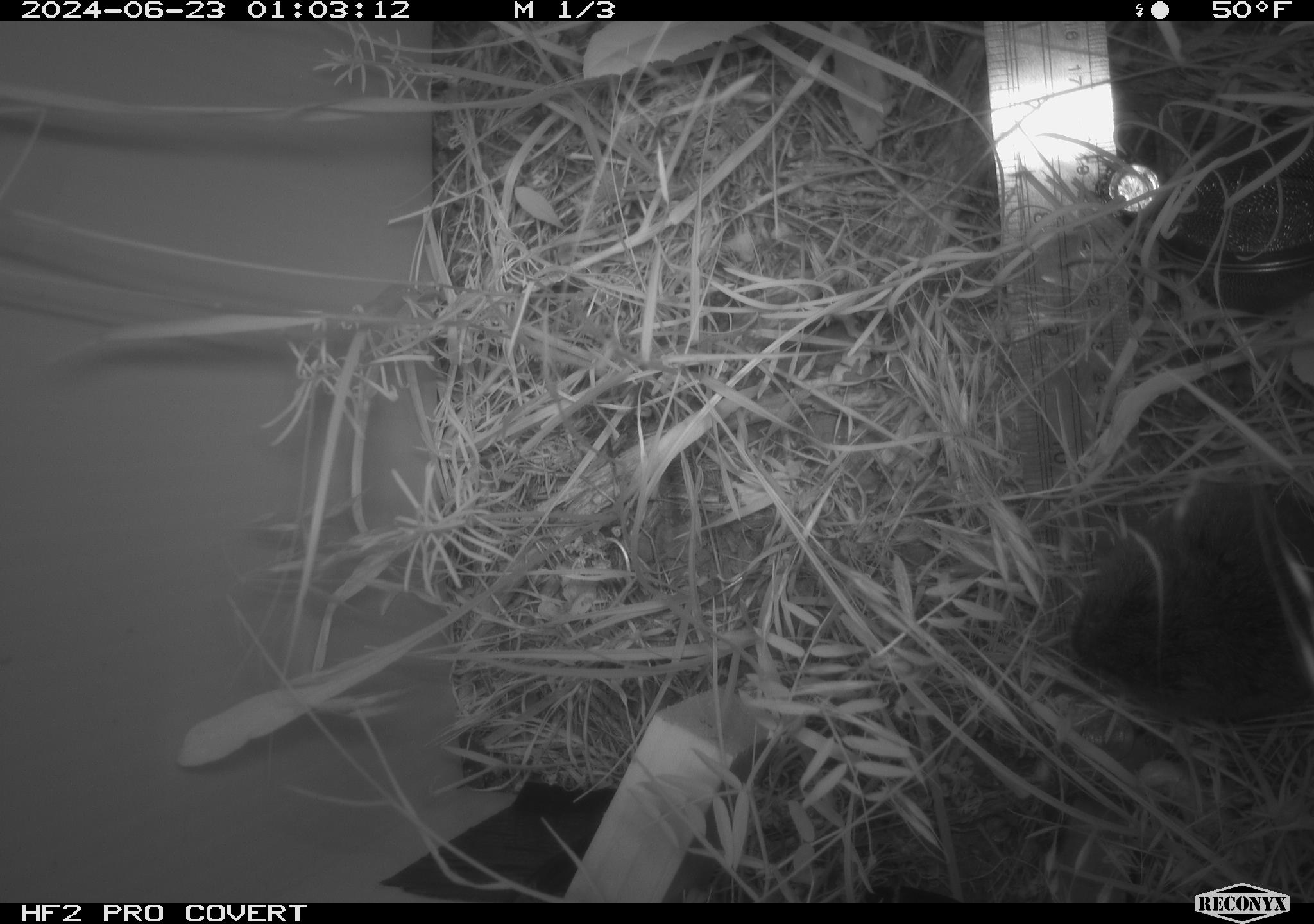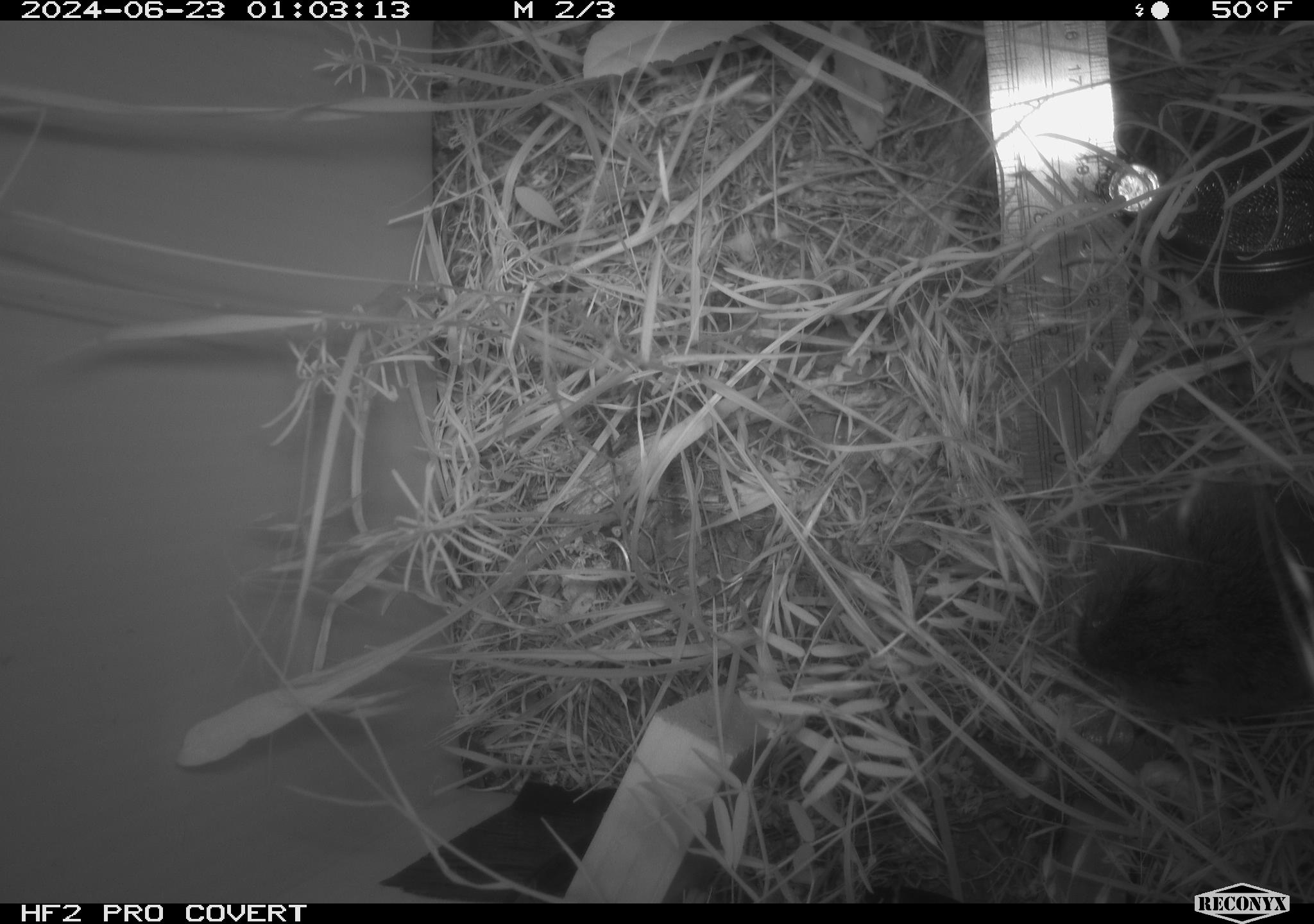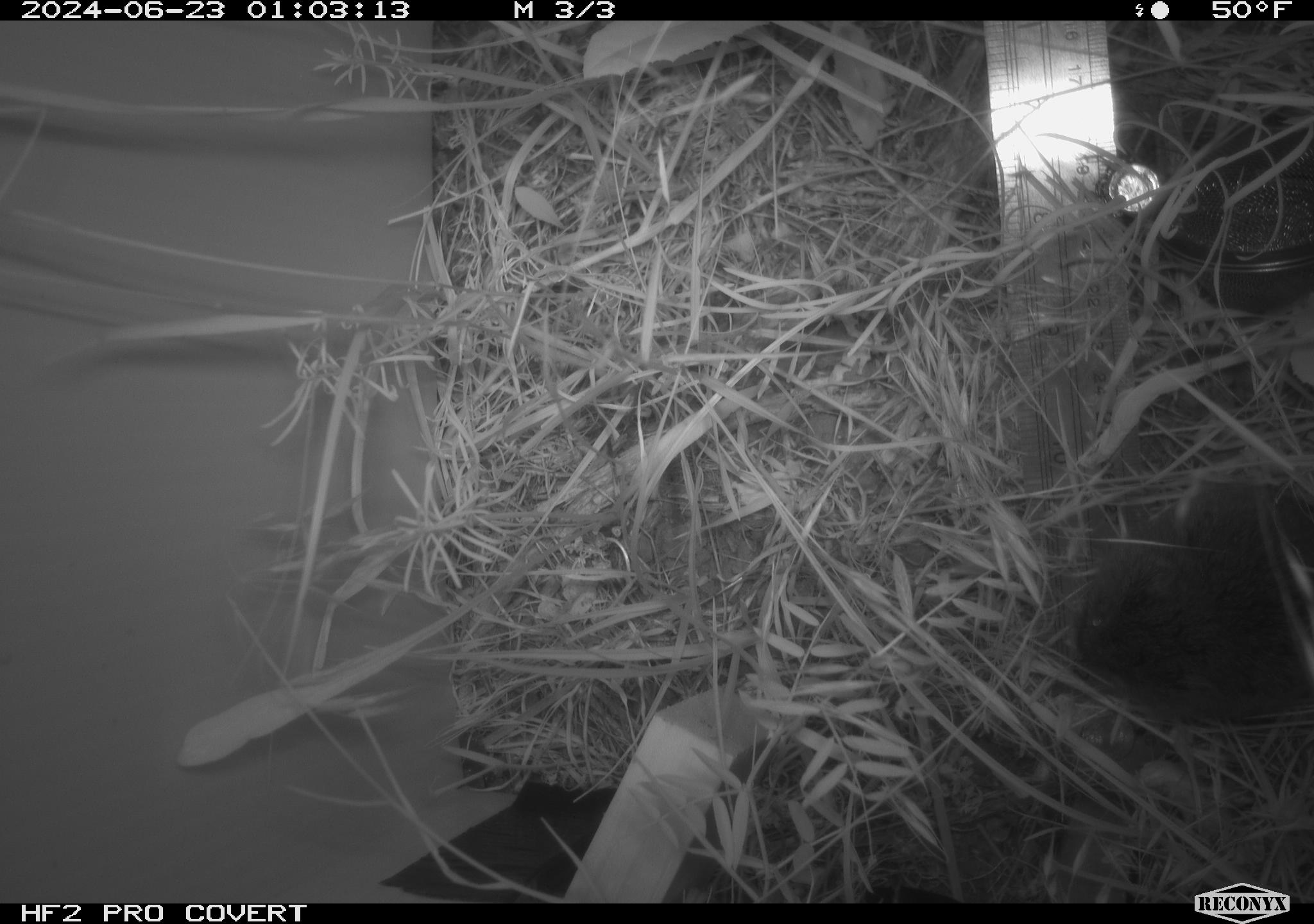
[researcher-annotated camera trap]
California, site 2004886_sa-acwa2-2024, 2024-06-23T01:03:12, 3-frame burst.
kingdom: Animalia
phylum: Chordata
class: Mammalia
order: Rodentia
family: Cricetidae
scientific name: Cricetidae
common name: hamsters, voles, lemmings, and allies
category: cricetidae family